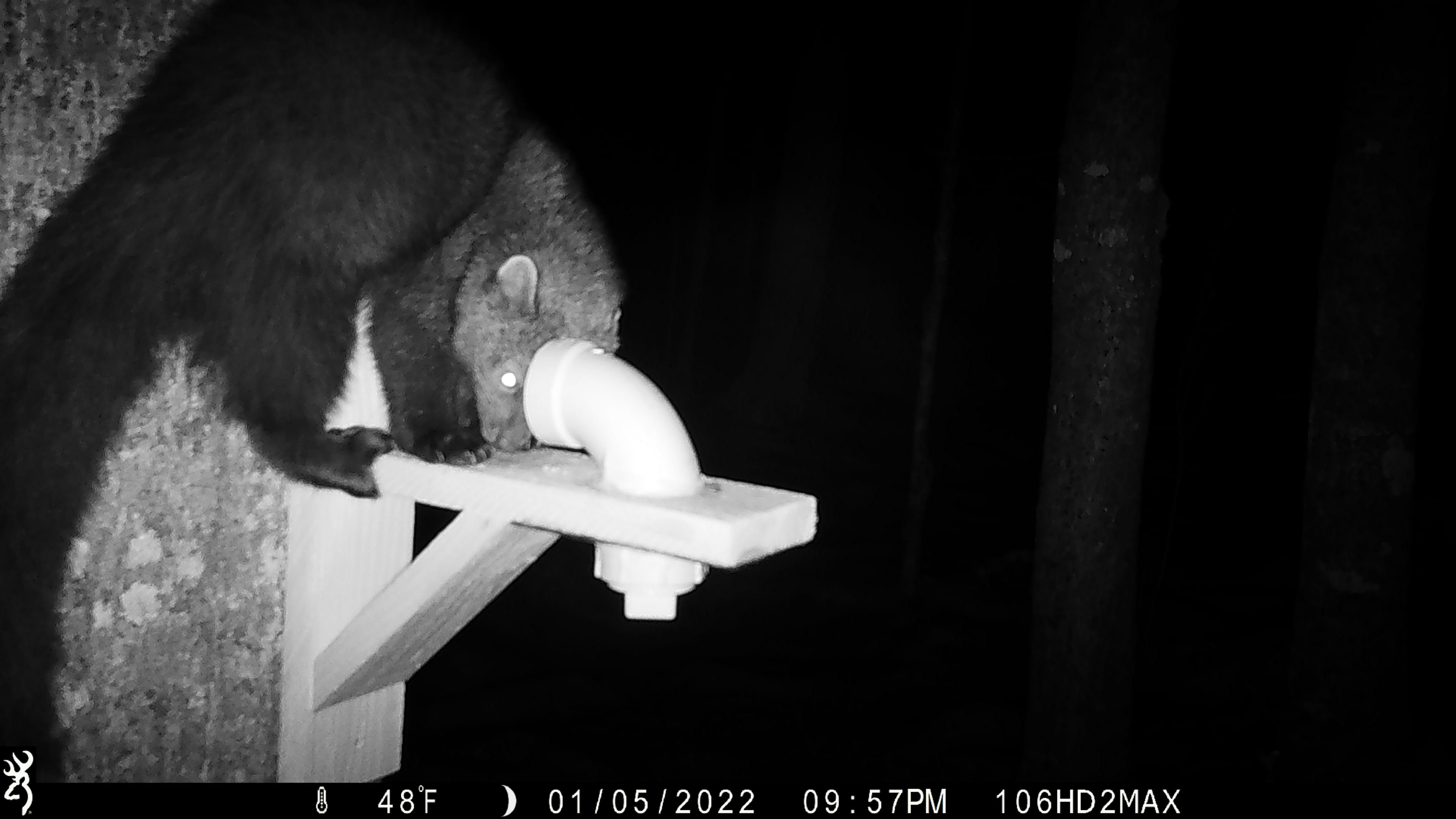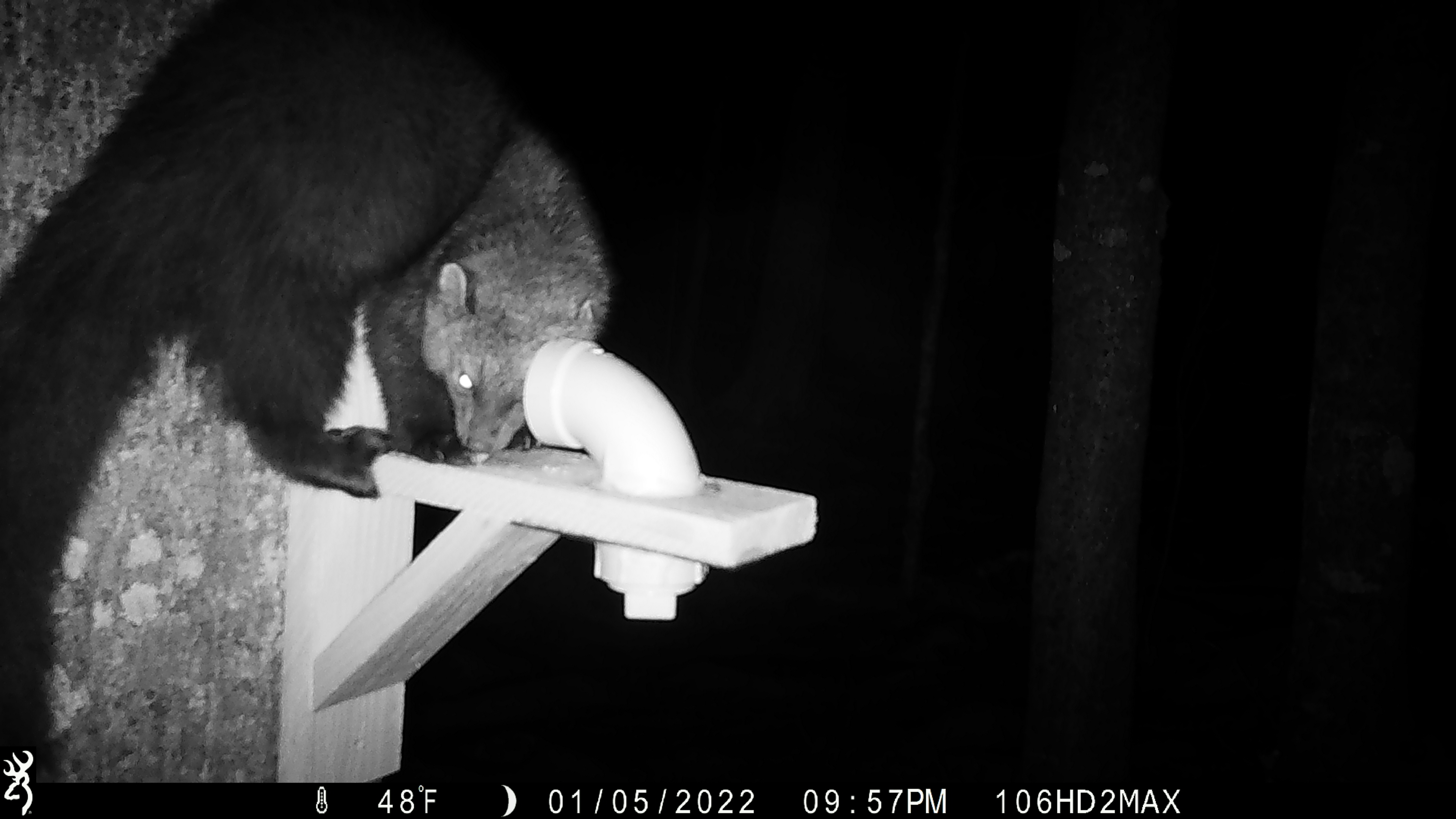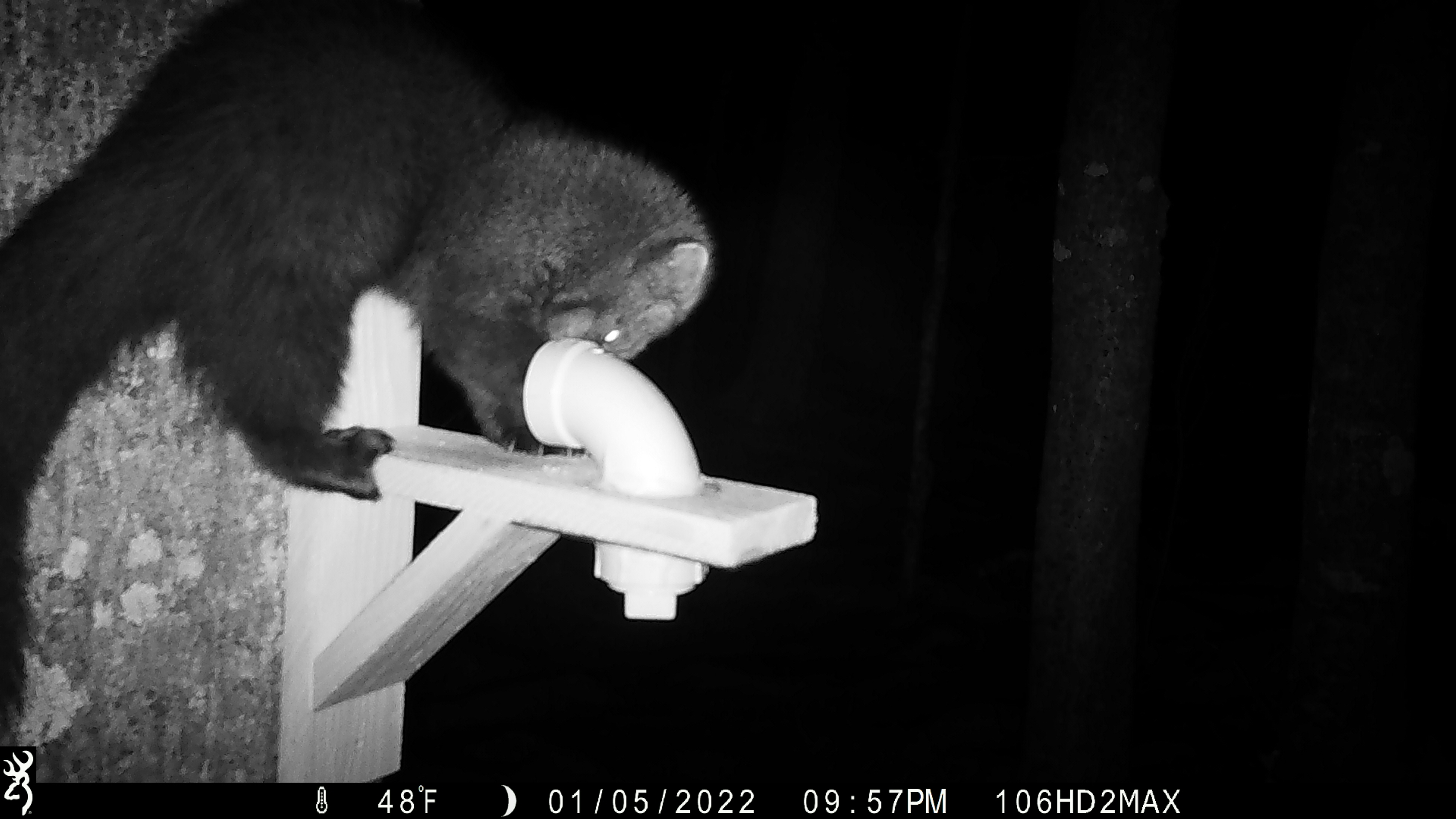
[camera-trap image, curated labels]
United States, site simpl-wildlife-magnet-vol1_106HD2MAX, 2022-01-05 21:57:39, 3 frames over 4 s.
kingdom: Animalia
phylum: Chordata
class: Mammalia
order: Carnivora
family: Mustelidae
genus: Pekania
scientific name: Pekania pennanti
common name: fisher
Fisher (Pekania pennanti).